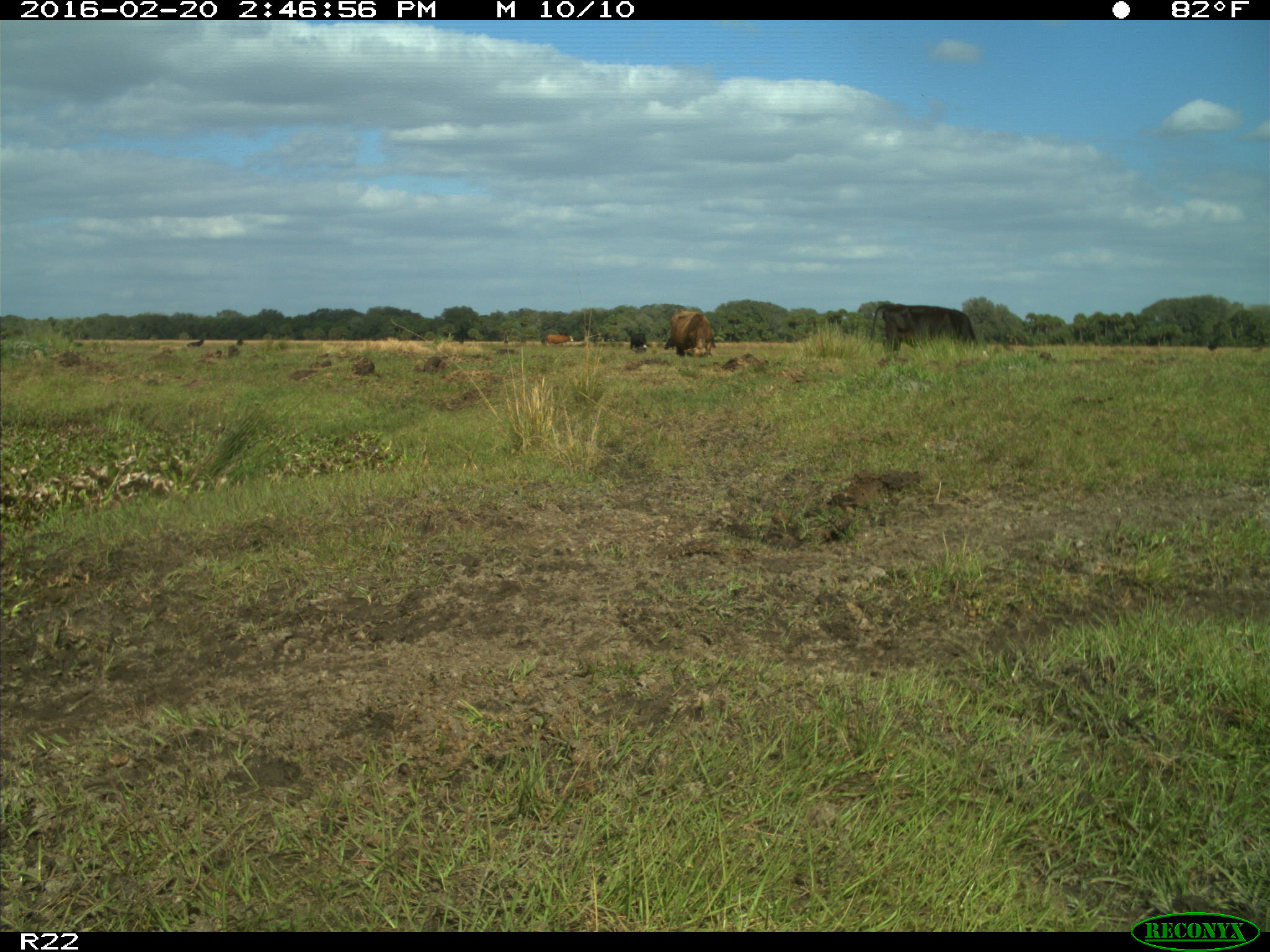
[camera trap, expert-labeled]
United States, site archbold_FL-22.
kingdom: Animalia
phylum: Chordata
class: Mammalia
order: Artiodactyla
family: Bovidae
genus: Bos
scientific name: Bos taurus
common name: domestic cow